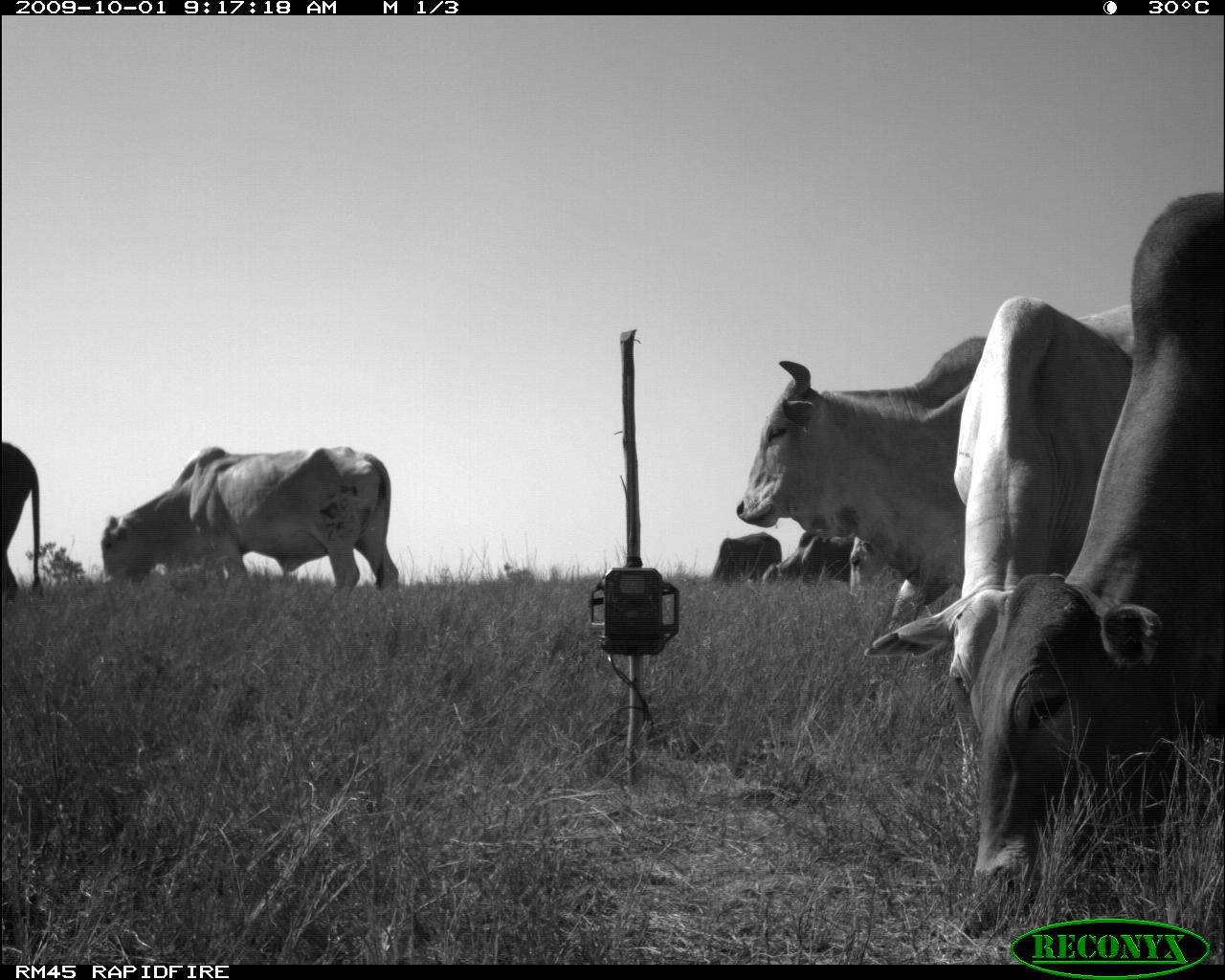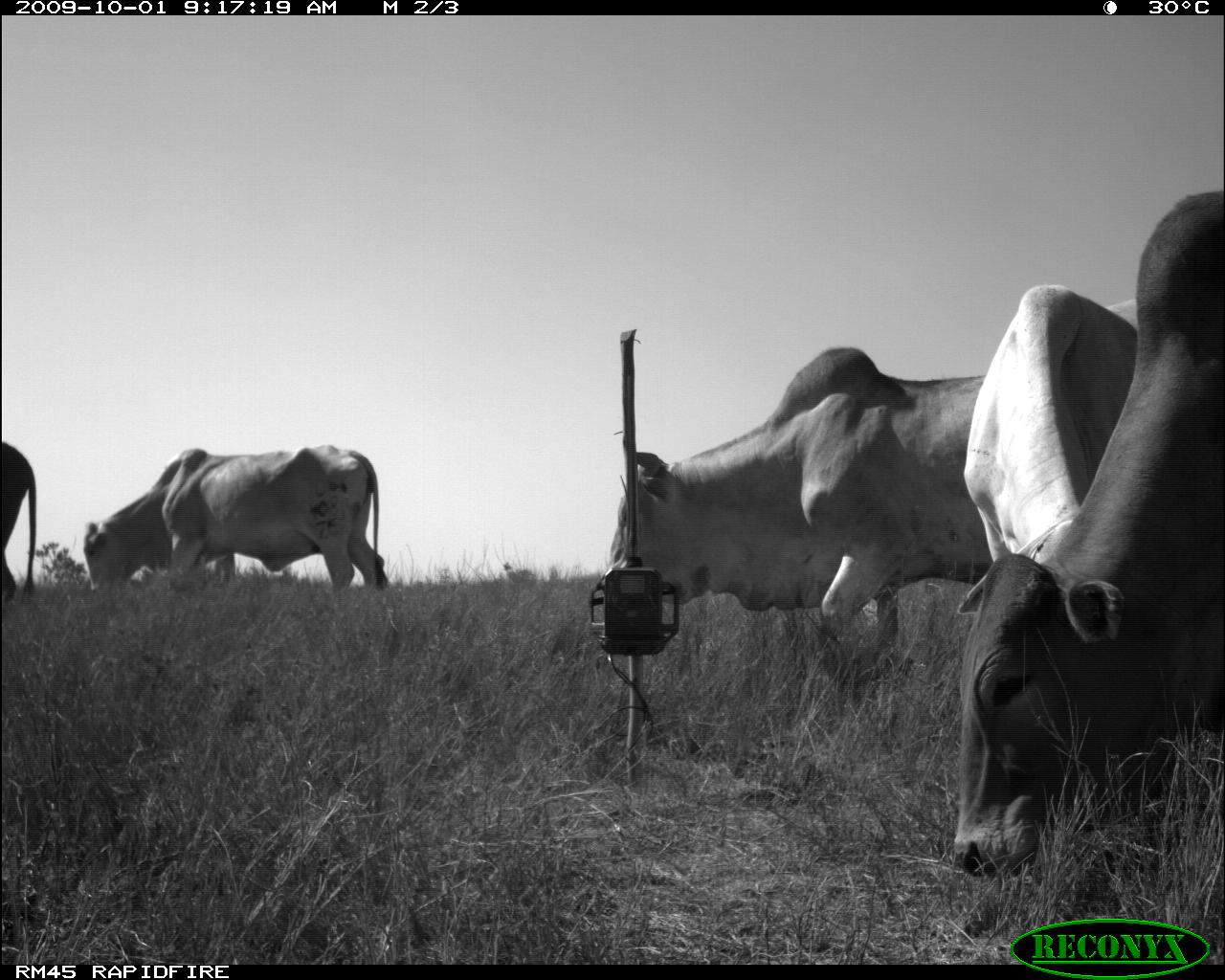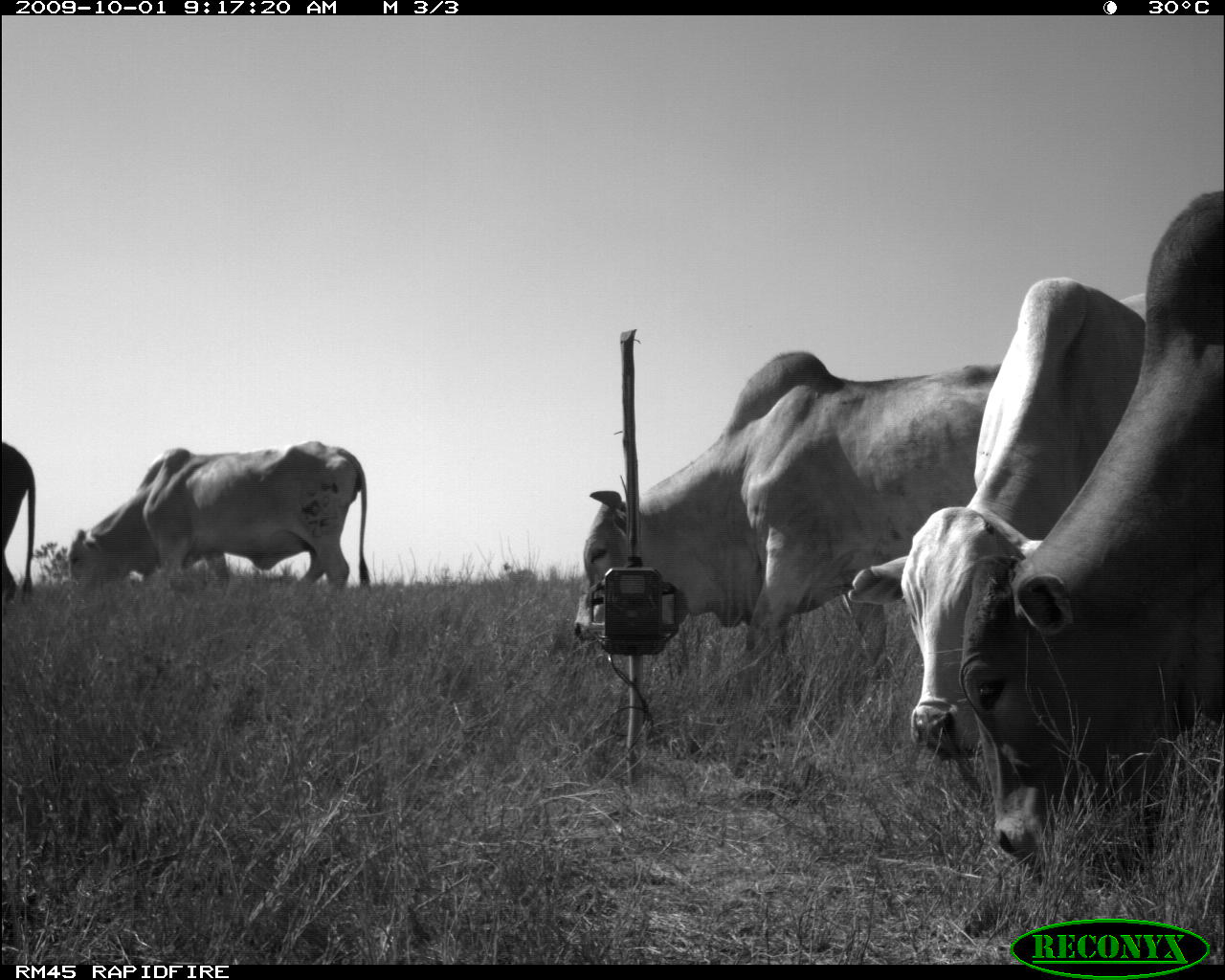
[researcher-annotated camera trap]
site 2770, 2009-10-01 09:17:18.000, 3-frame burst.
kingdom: Animalia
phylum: Chordata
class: Mammalia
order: Artiodactyla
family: Bovidae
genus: Bos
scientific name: Bos taurus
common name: domestic cattle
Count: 7.